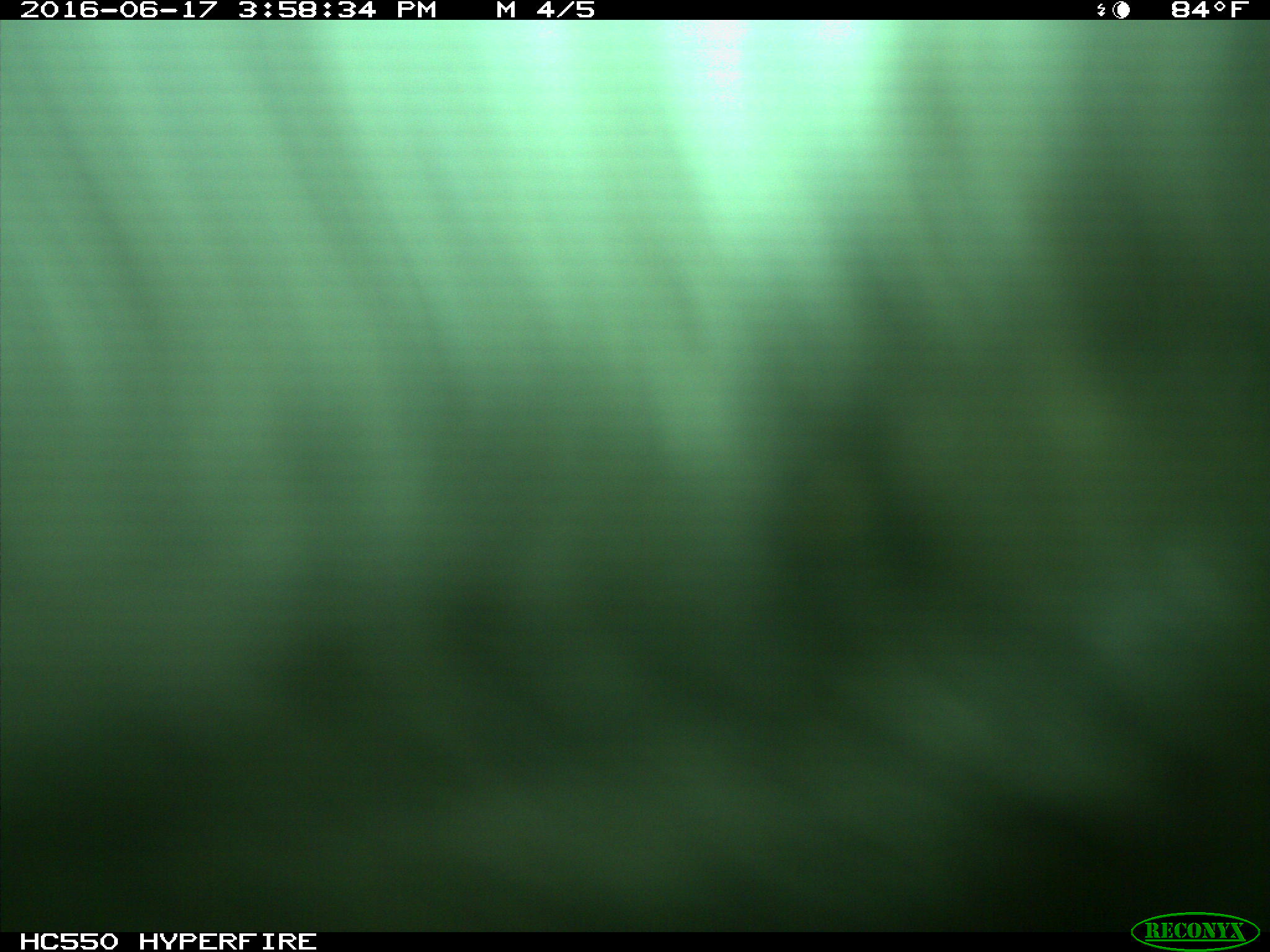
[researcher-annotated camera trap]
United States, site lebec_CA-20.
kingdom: Animalia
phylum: Chordata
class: Mammalia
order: Artiodactyla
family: Bovidae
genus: Bos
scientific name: Bos taurus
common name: domestic cow